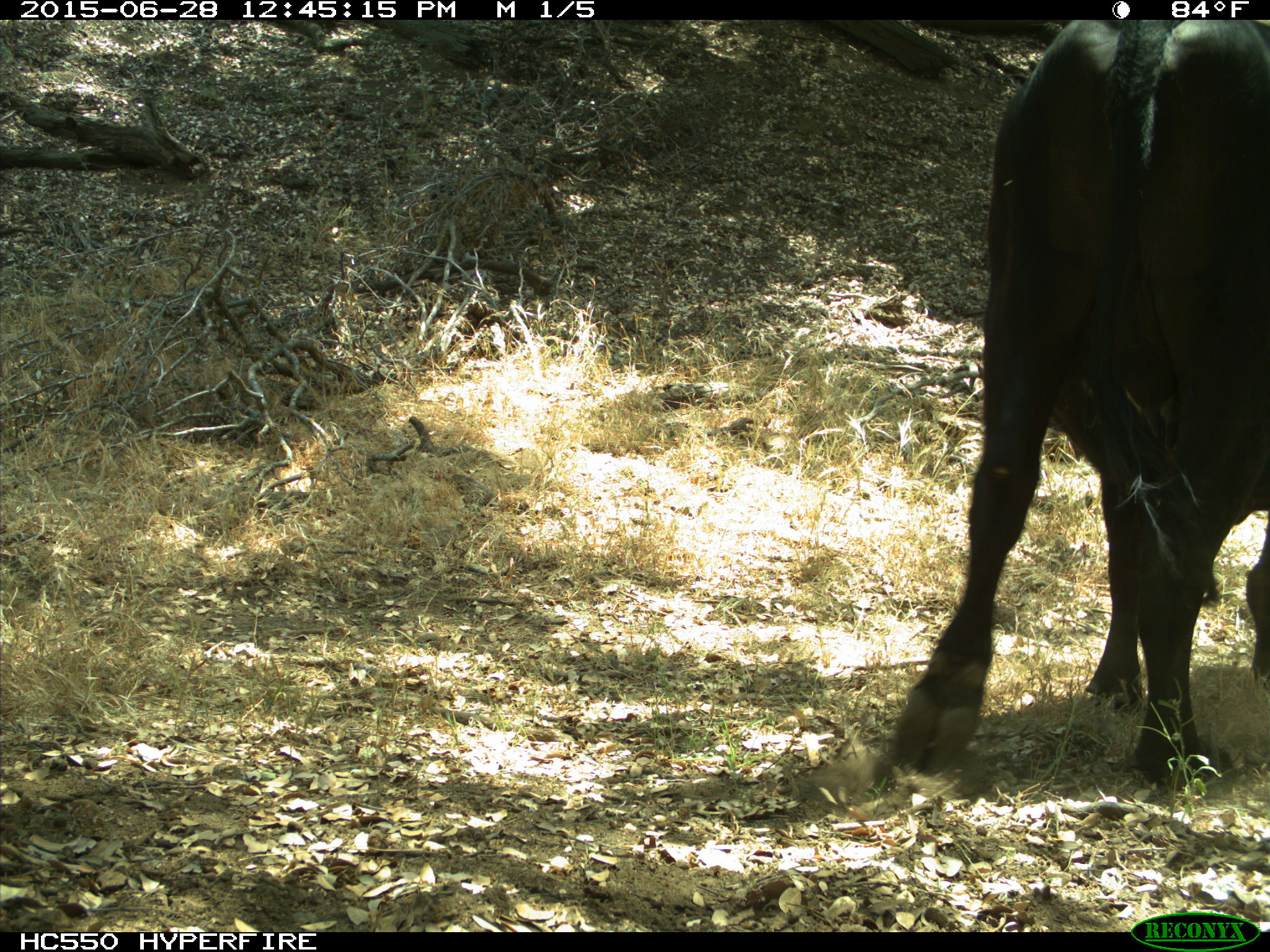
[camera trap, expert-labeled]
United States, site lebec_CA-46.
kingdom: Animalia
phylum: Chordata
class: Mammalia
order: Artiodactyla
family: Bovidae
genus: Bos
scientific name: Bos taurus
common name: domestic cow